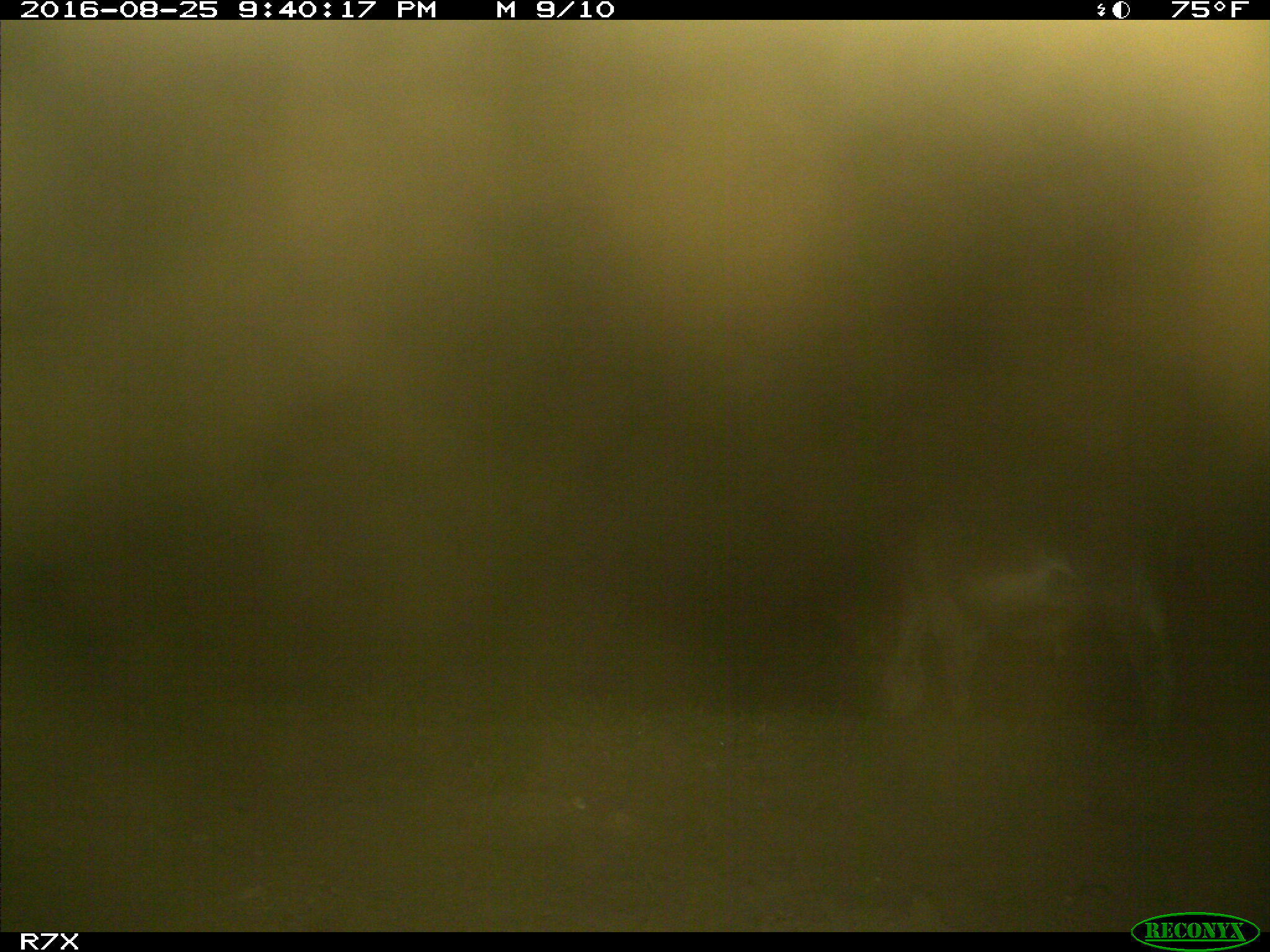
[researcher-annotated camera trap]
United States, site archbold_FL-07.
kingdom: Animalia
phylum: Chordata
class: Mammalia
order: Perissodactyla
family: Equidae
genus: Equus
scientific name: Equus africanus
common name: african wild ass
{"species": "Equus africanus (african wild ass)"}